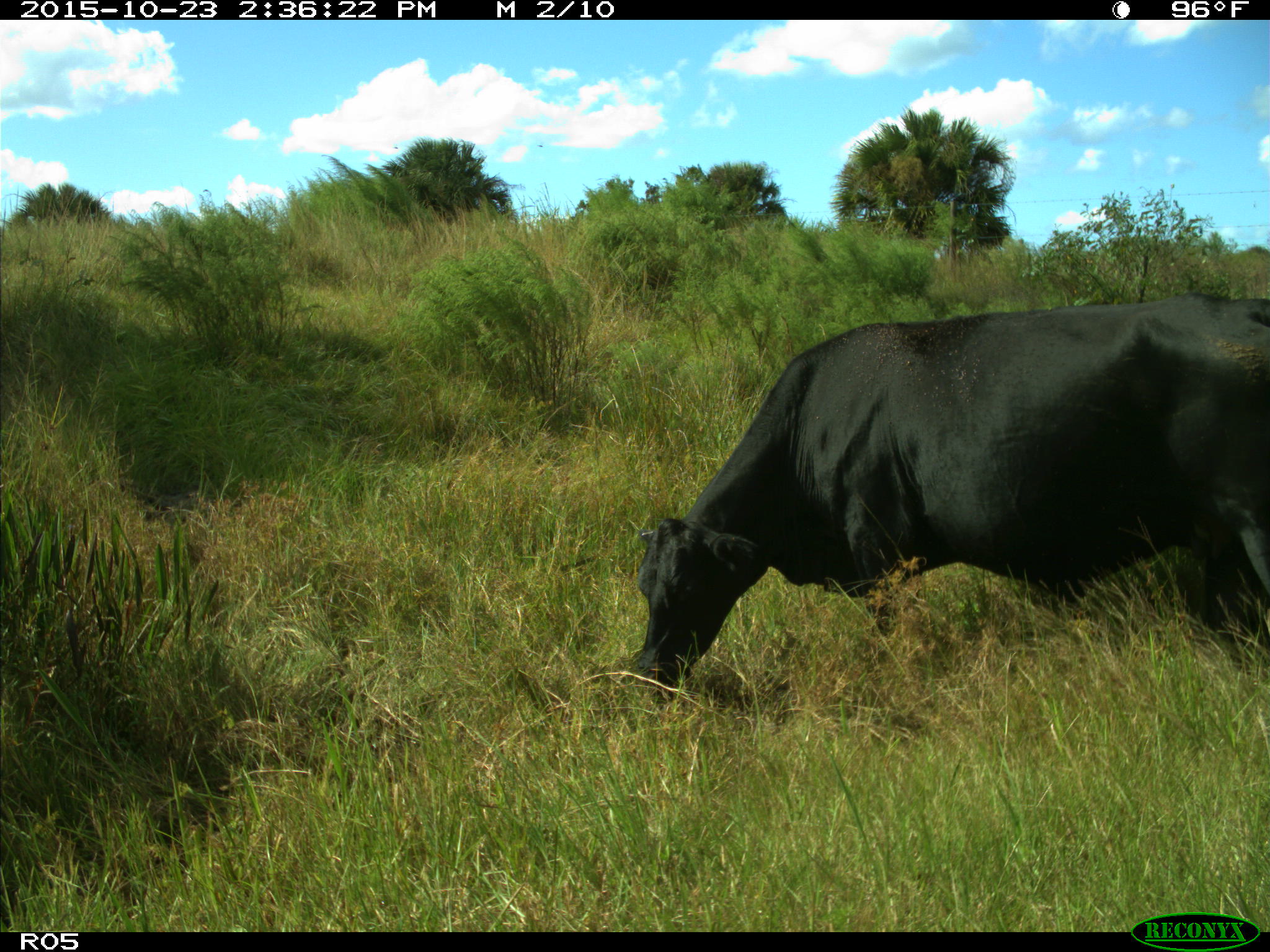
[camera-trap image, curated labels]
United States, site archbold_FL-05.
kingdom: Animalia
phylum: Chordata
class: Mammalia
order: Artiodactyla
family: Bovidae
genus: Bos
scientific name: Bos taurus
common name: domestic cow